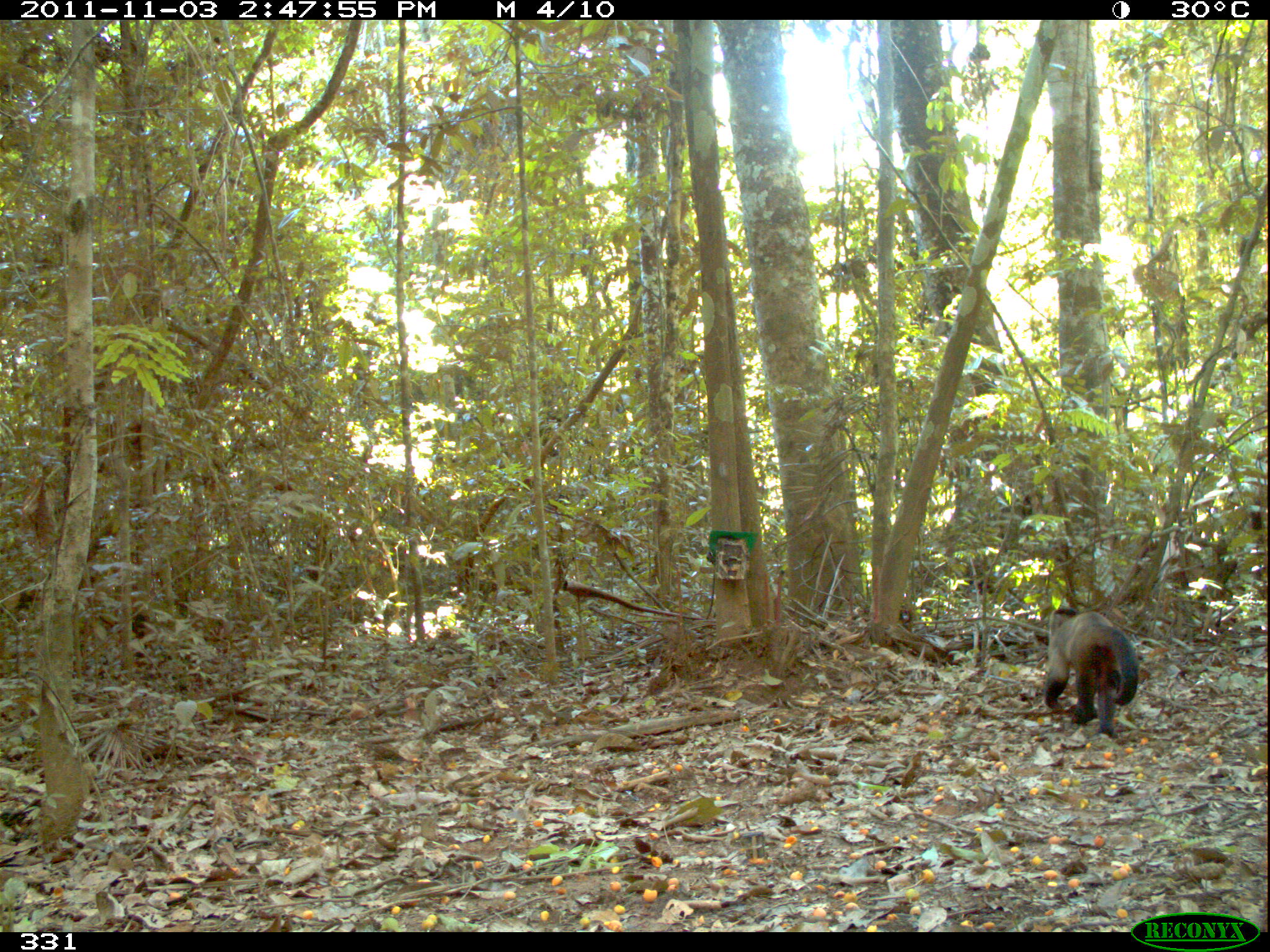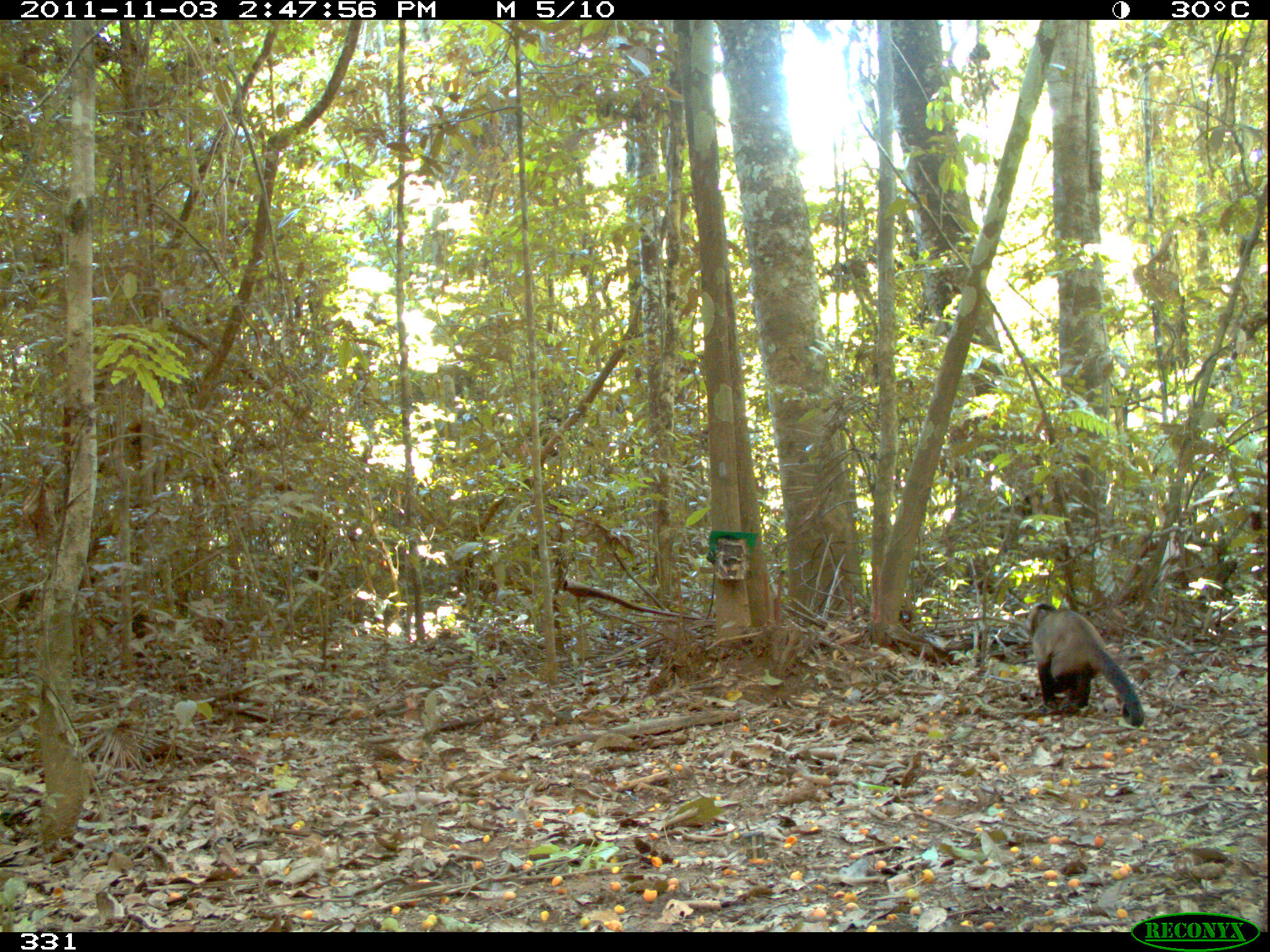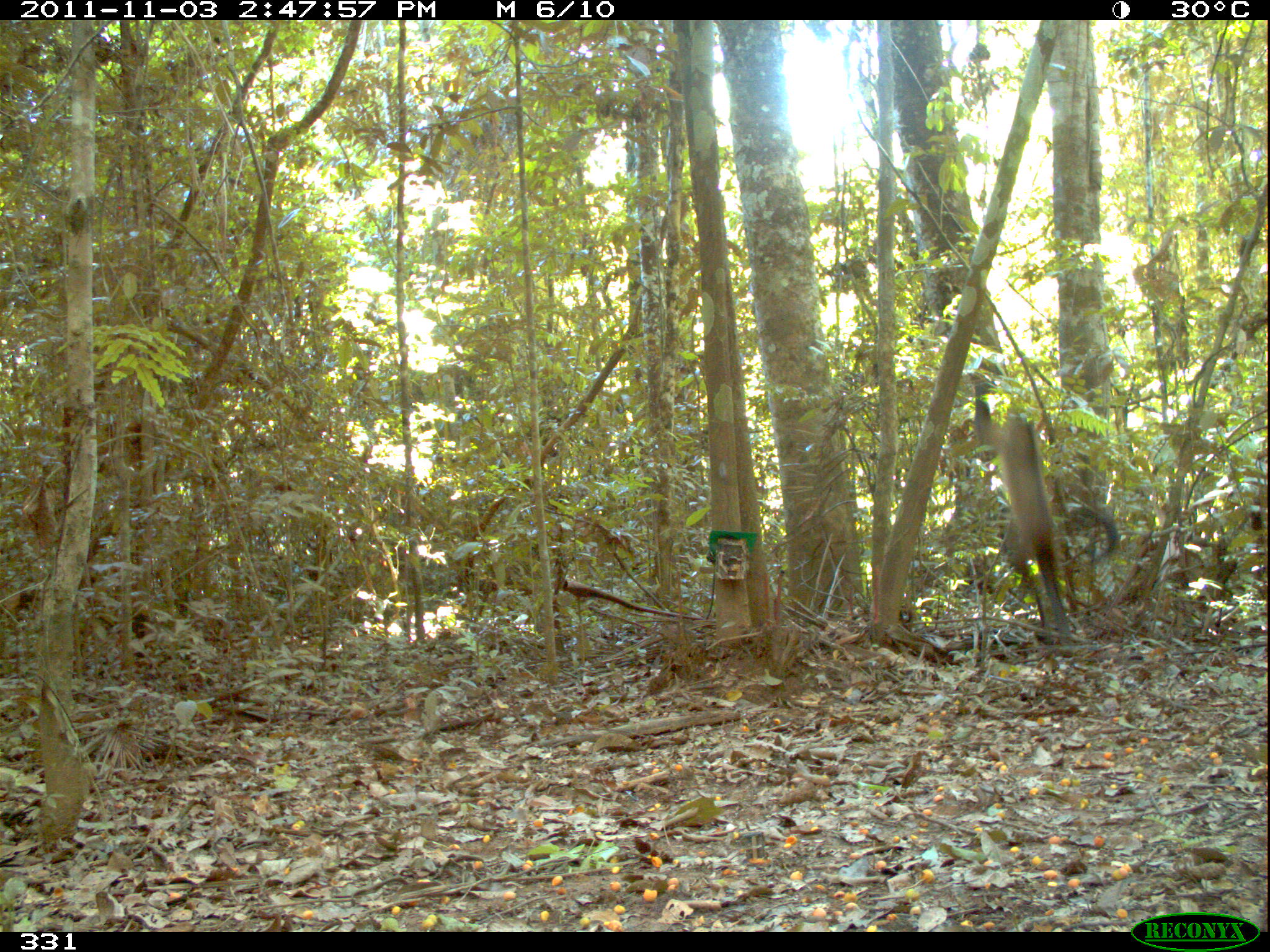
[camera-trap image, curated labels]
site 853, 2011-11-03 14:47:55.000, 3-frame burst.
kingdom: Animalia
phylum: Chordata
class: Mammalia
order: Primates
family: Cebidae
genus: Sapajus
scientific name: Sapajus apella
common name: brown capuchin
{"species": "Sapajus apella (brown capuchin)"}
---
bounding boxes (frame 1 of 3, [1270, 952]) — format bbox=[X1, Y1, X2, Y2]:
sapajus apella: bbox=[1039, 604, 1138, 739]